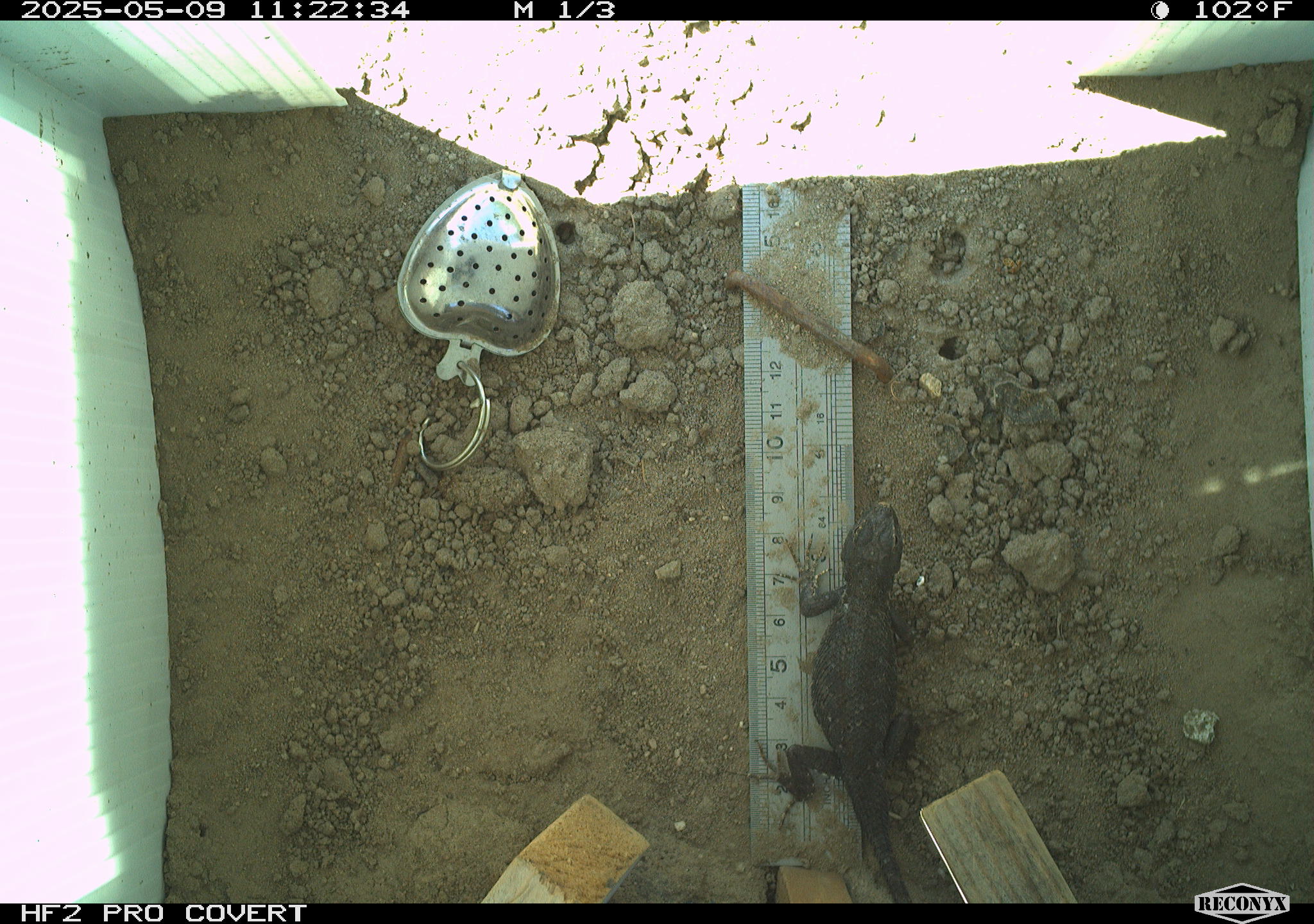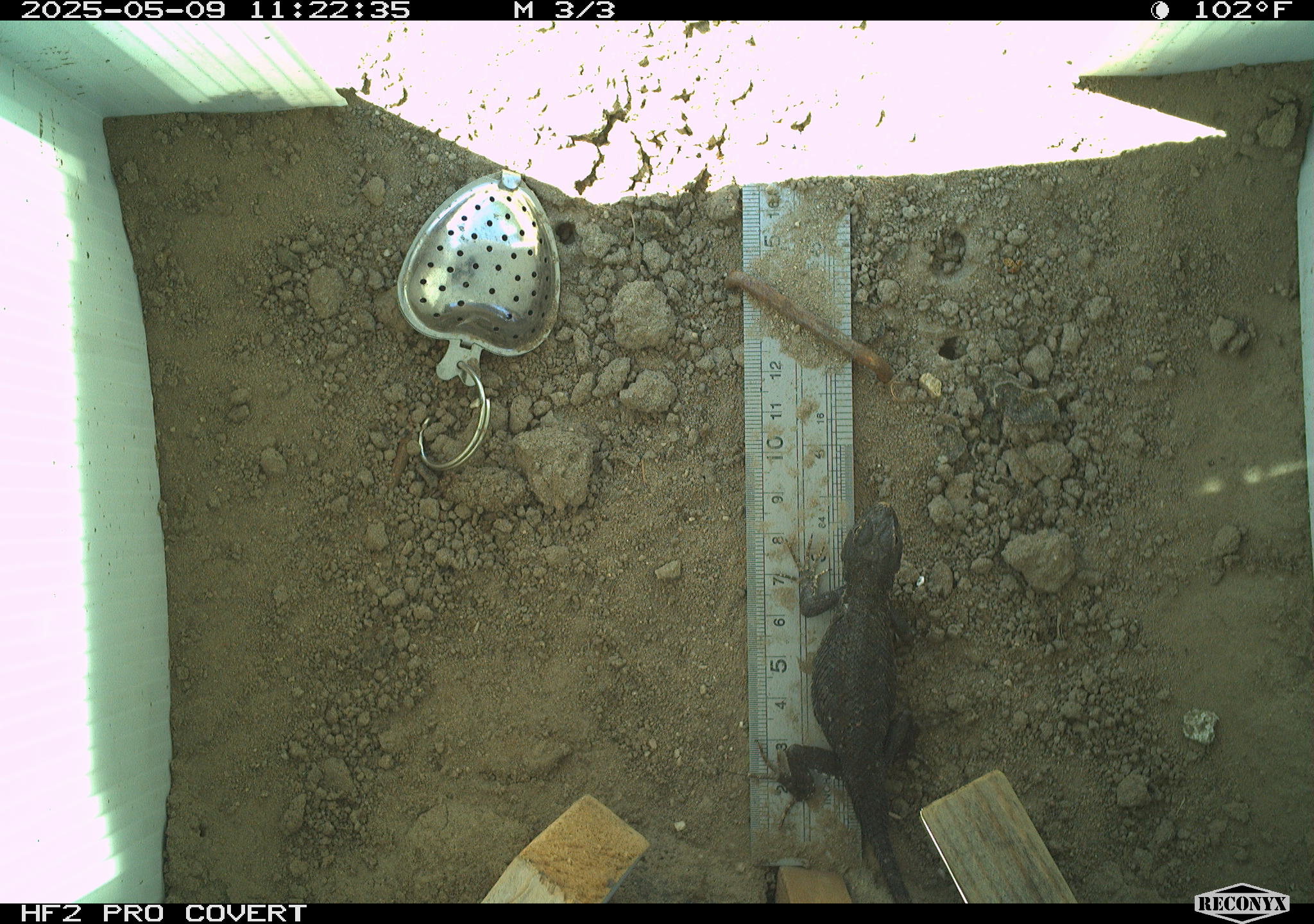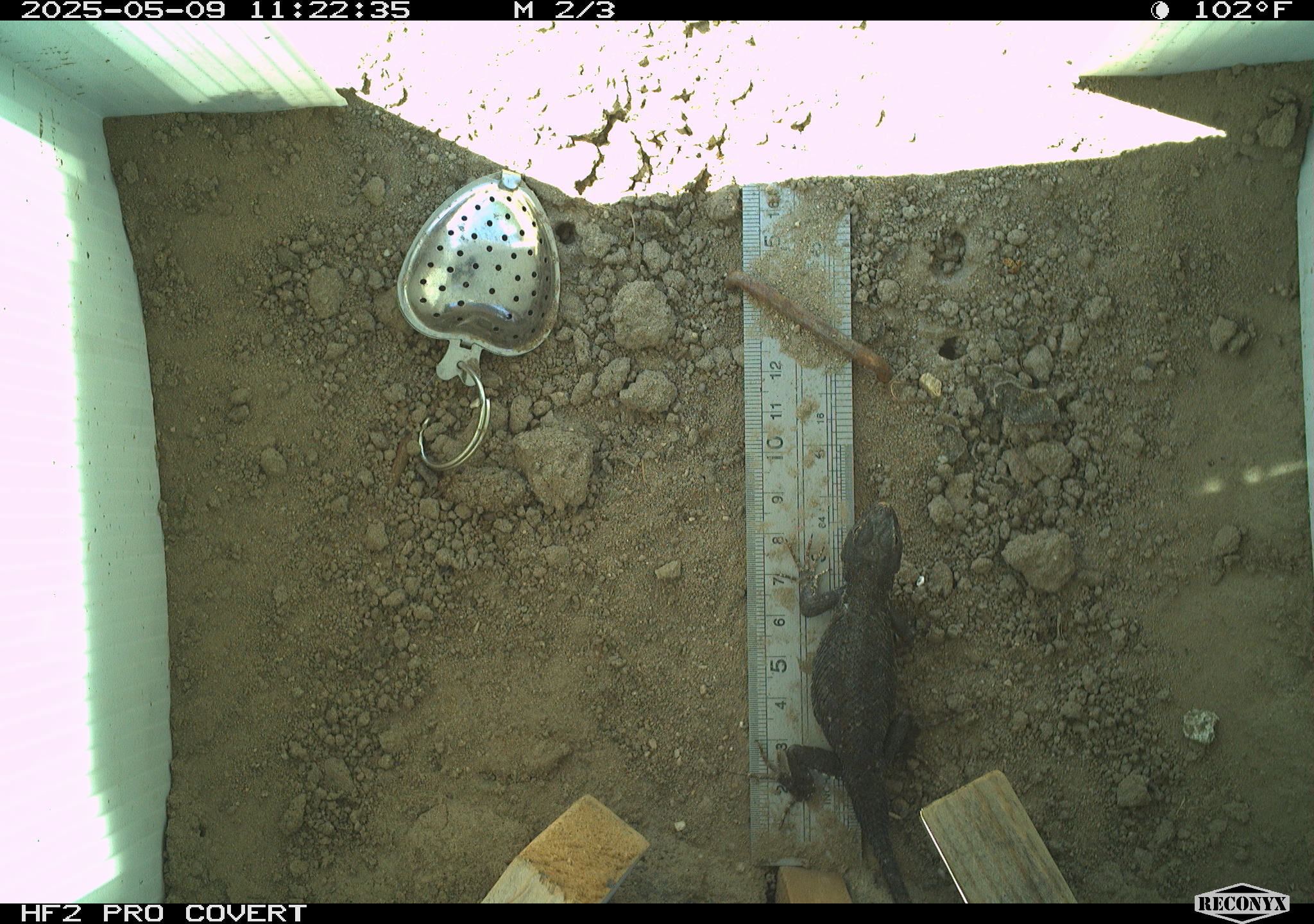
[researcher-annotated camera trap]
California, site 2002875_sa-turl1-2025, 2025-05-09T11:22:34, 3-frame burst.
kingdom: Animalia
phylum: Chordata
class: Reptilia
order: Squamata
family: Phrynosomatidae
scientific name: Phrynosomatidae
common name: north american spiny lizards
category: sceloporus/uta species